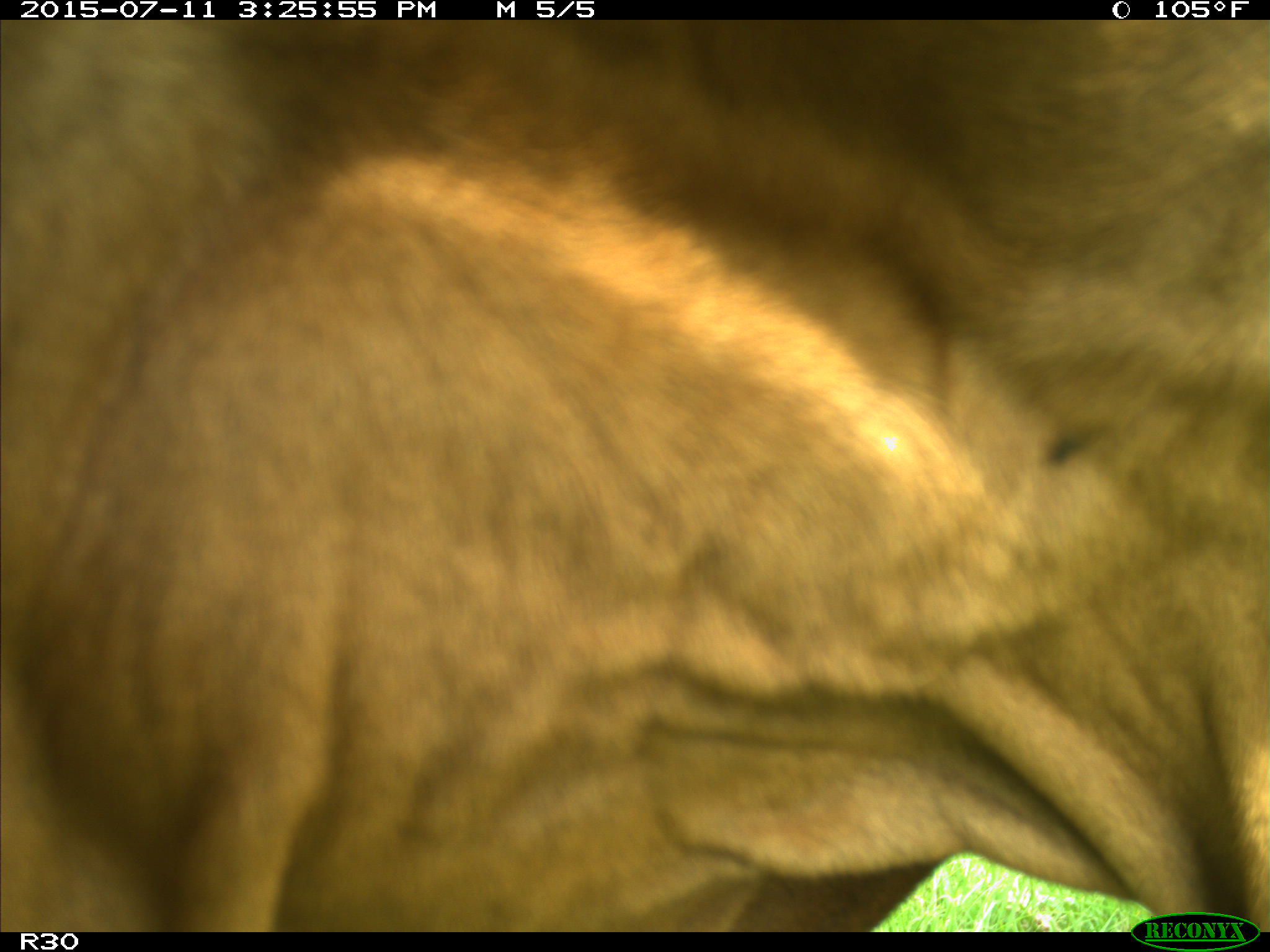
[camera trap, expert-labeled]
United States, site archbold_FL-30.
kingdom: Animalia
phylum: Chordata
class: Mammalia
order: Artiodactyla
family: Bovidae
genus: Bos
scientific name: Bos taurus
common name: domestic cow